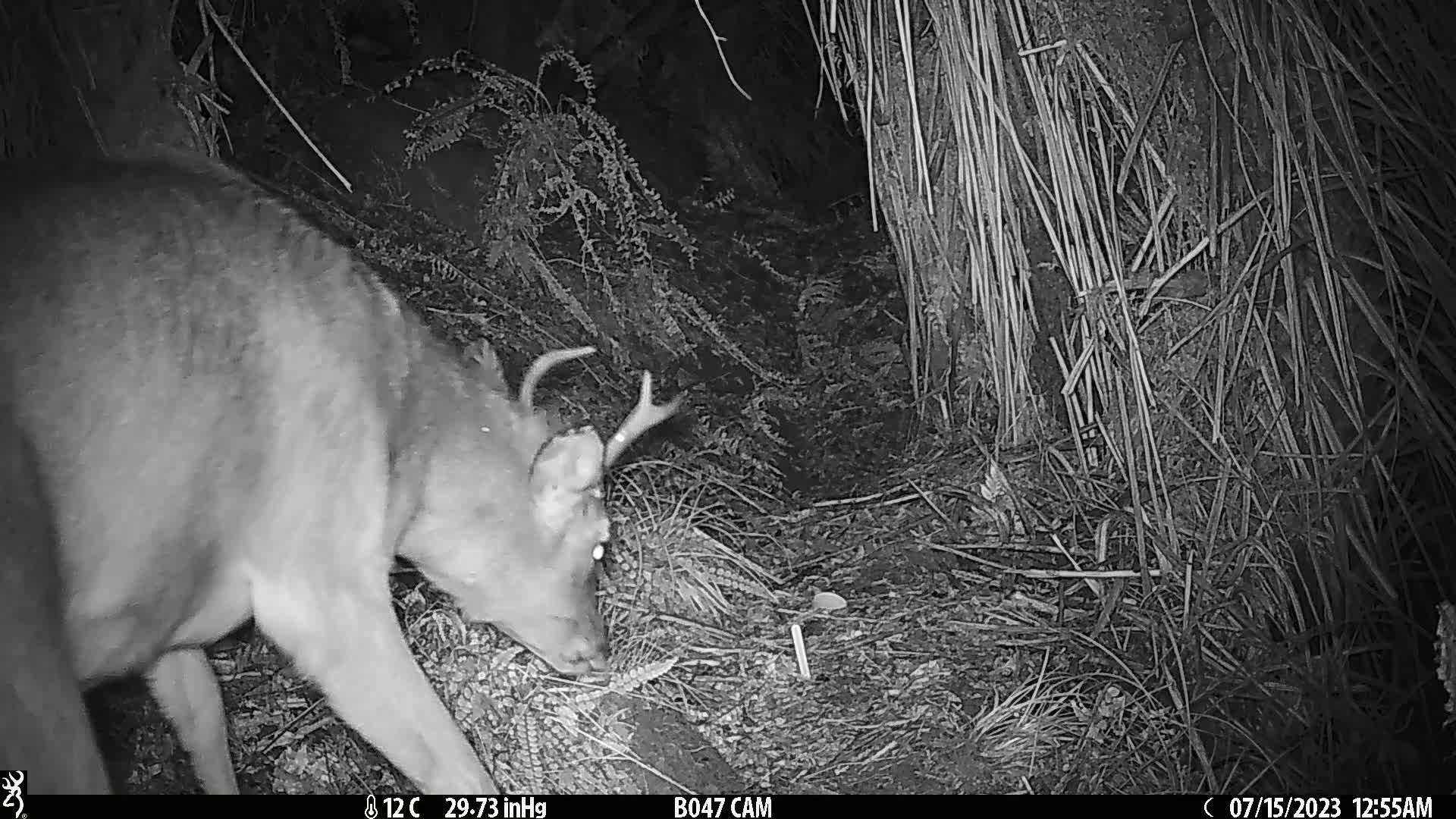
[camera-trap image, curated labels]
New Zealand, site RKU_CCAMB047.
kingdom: Animalia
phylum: Chordata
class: Mammalia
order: Artiodactyla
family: Cervidae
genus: Odocoileus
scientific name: Odocoileus virginianus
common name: white-tailed deer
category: white tailed deer